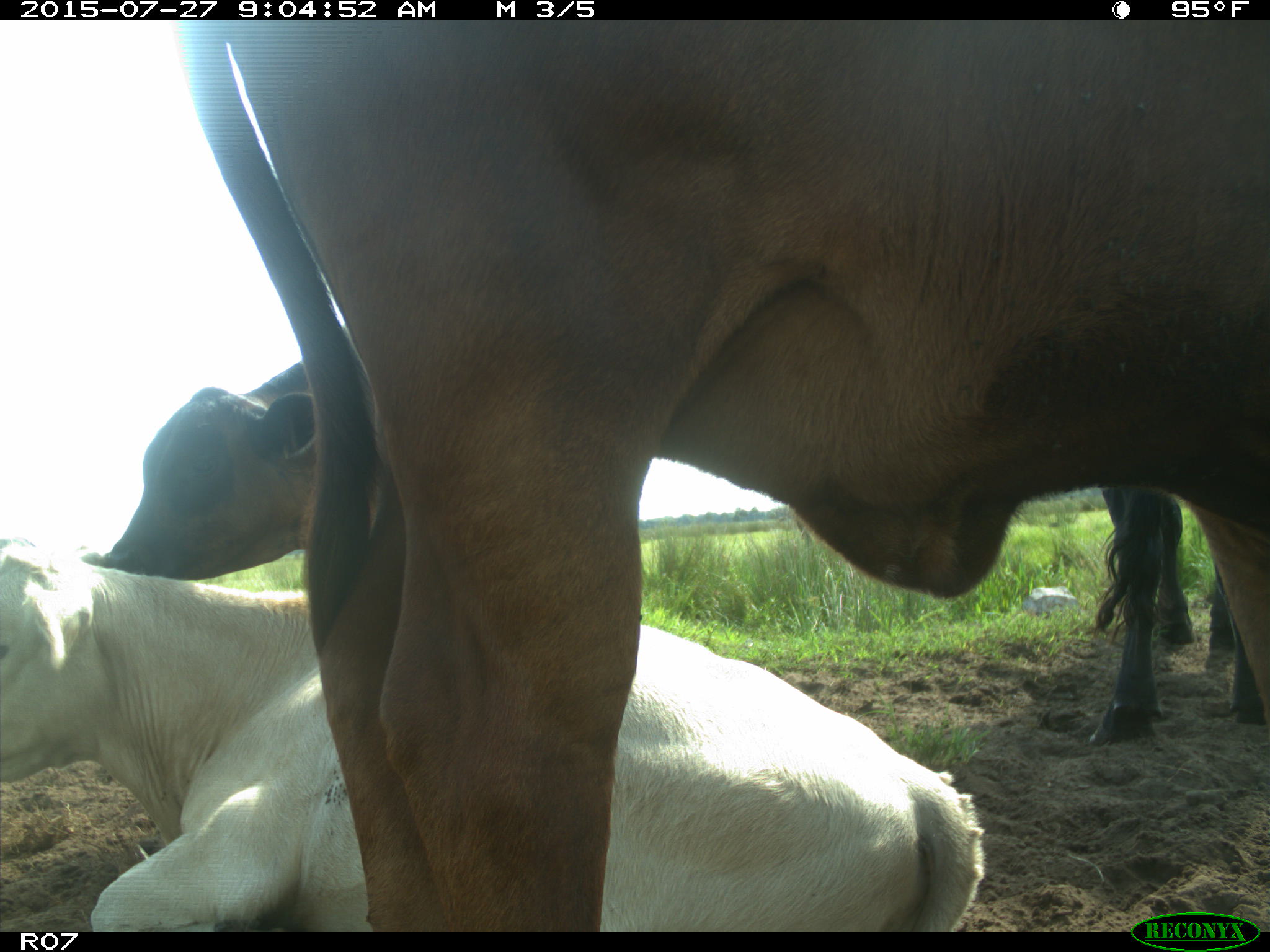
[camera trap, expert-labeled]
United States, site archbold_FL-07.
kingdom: Animalia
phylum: Chordata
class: Mammalia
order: Artiodactyla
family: Bovidae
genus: Bos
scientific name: Bos taurus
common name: domestic cow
Bos taurus (domestic cow).